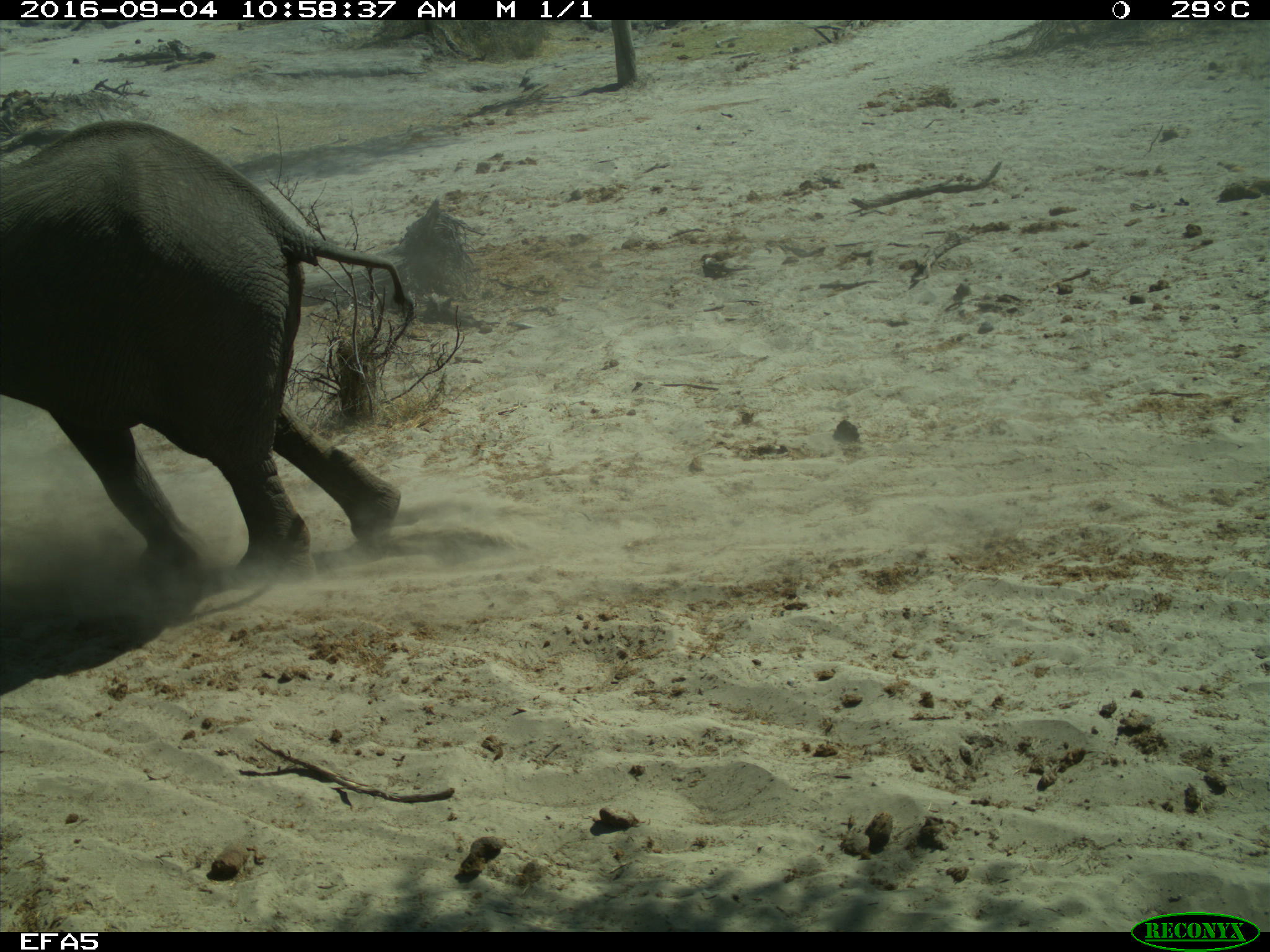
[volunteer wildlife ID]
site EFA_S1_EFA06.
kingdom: Animalia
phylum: Chordata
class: Mammalia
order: Proboscidea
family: Elephantidae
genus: Loxodonta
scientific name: Loxodonta africana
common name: african bush elephant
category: elephant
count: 1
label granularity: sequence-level